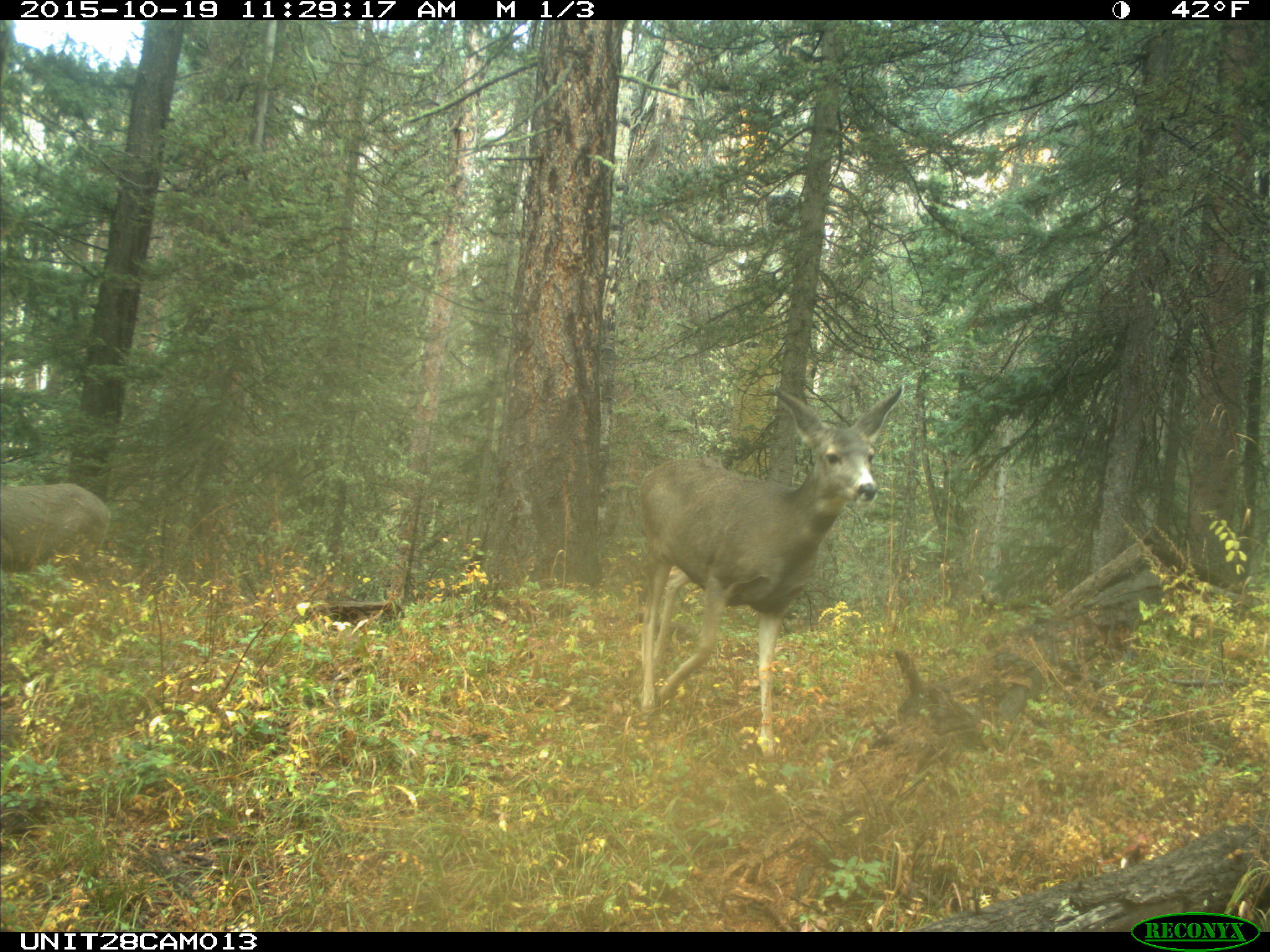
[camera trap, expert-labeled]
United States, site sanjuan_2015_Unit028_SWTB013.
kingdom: Animalia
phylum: Chordata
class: Mammalia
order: Artiodactyla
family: Cervidae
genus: Odocoileus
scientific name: Odocoileus hemionus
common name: mule deer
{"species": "Odocoileus hemionus (mule deer)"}